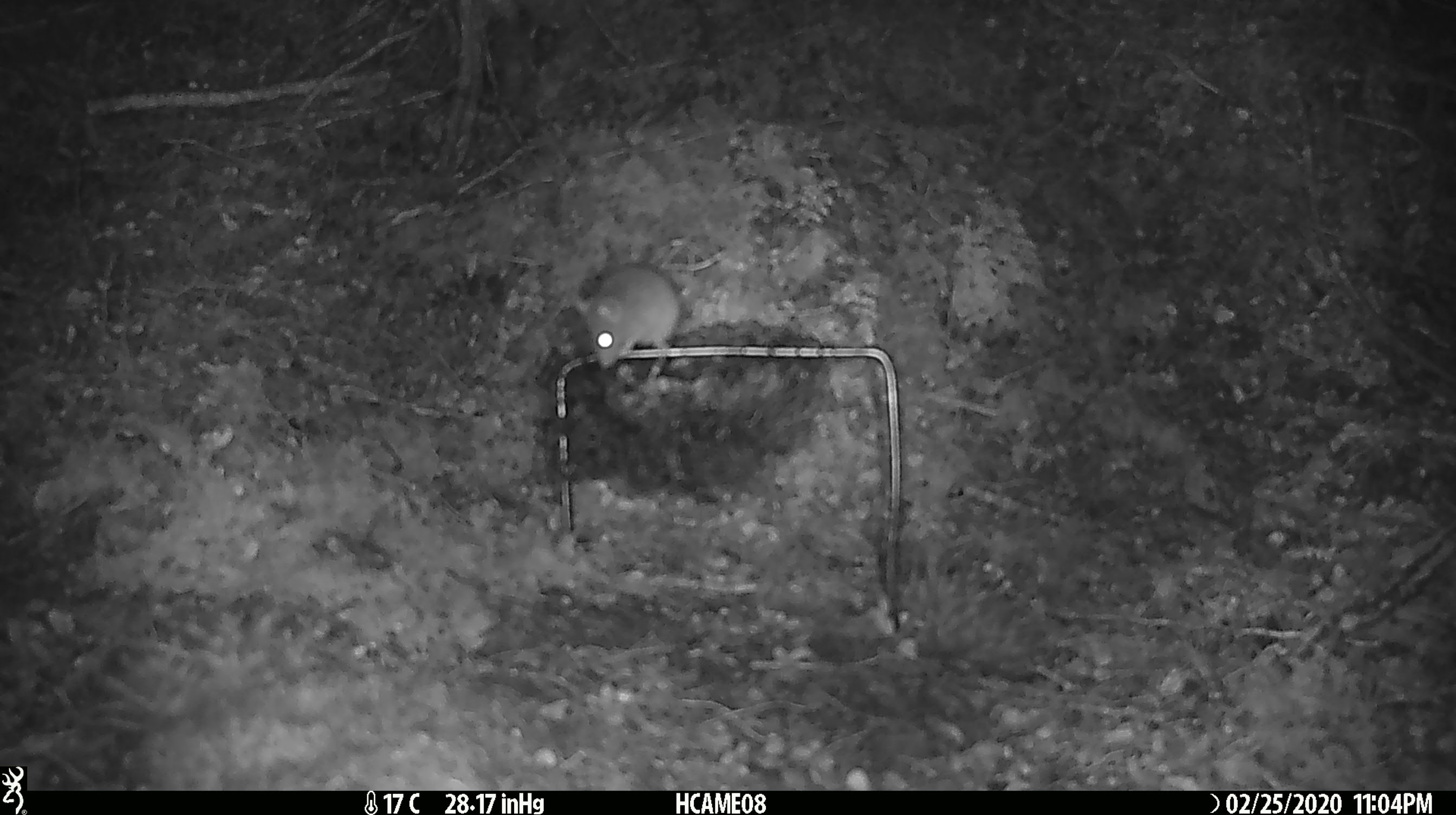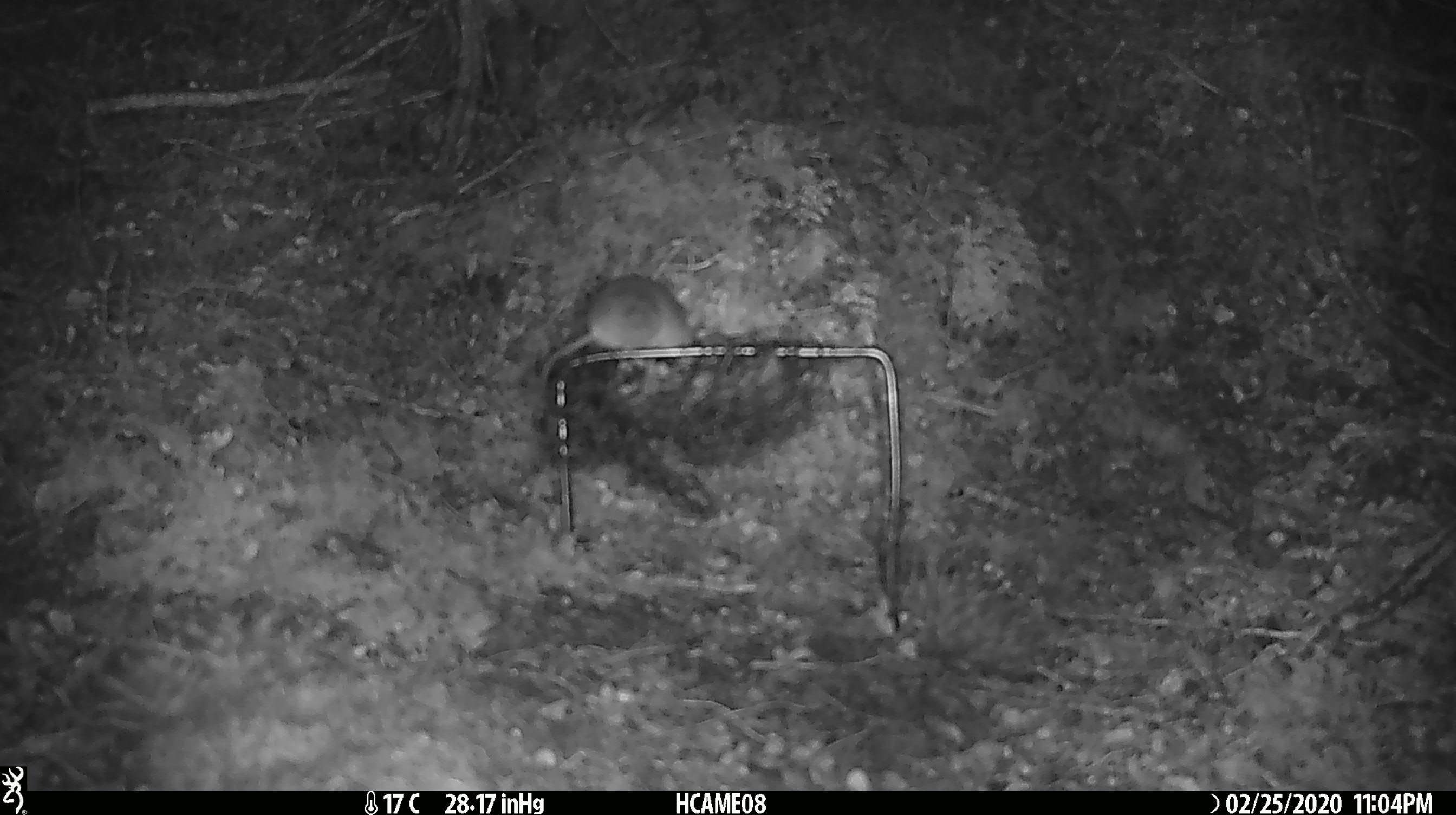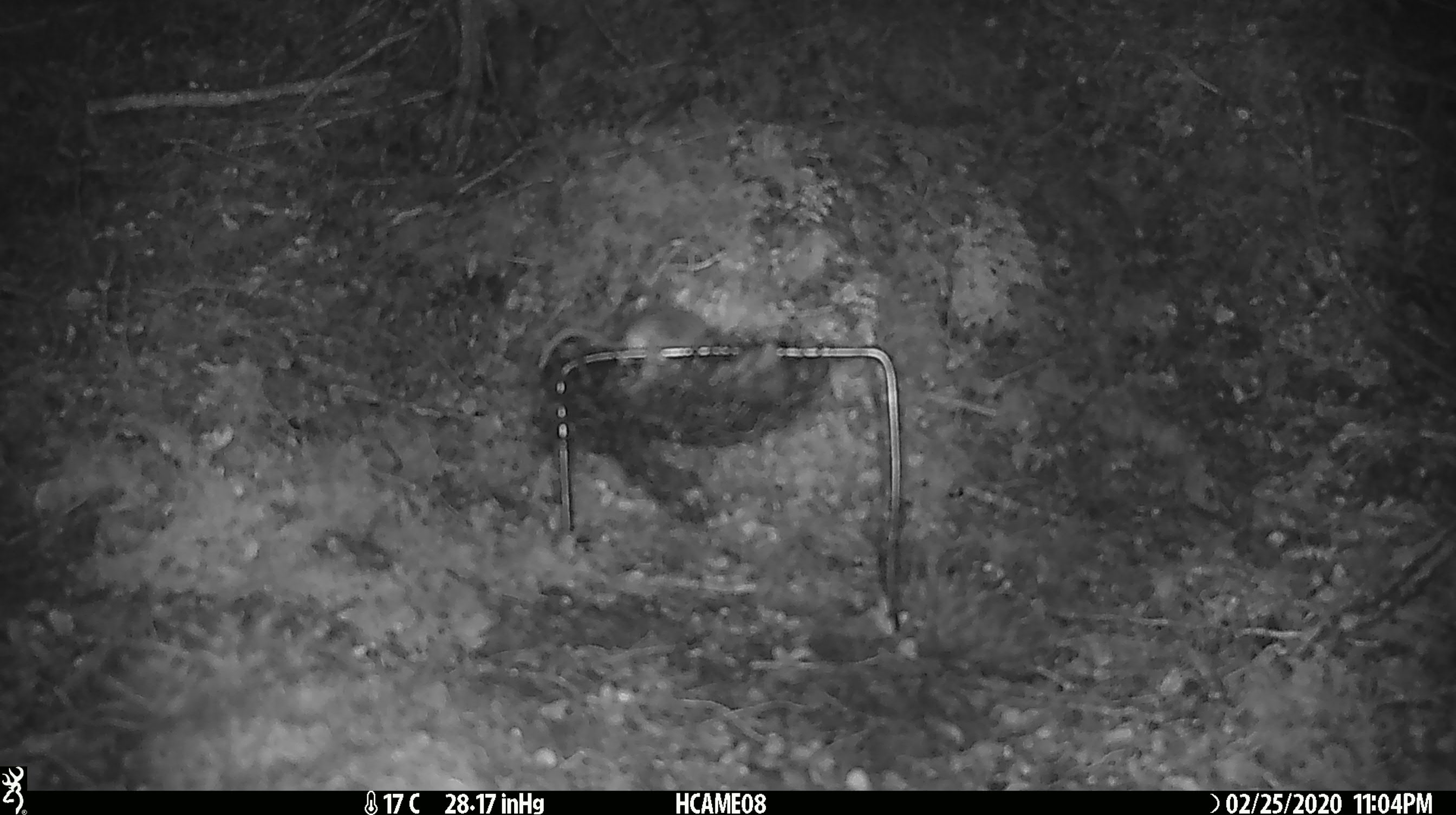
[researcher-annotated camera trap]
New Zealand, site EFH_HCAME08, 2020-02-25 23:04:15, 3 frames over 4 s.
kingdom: Animalia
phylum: Chordata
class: Mammalia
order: Rodentia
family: Muridae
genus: Mus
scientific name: Mus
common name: mouse